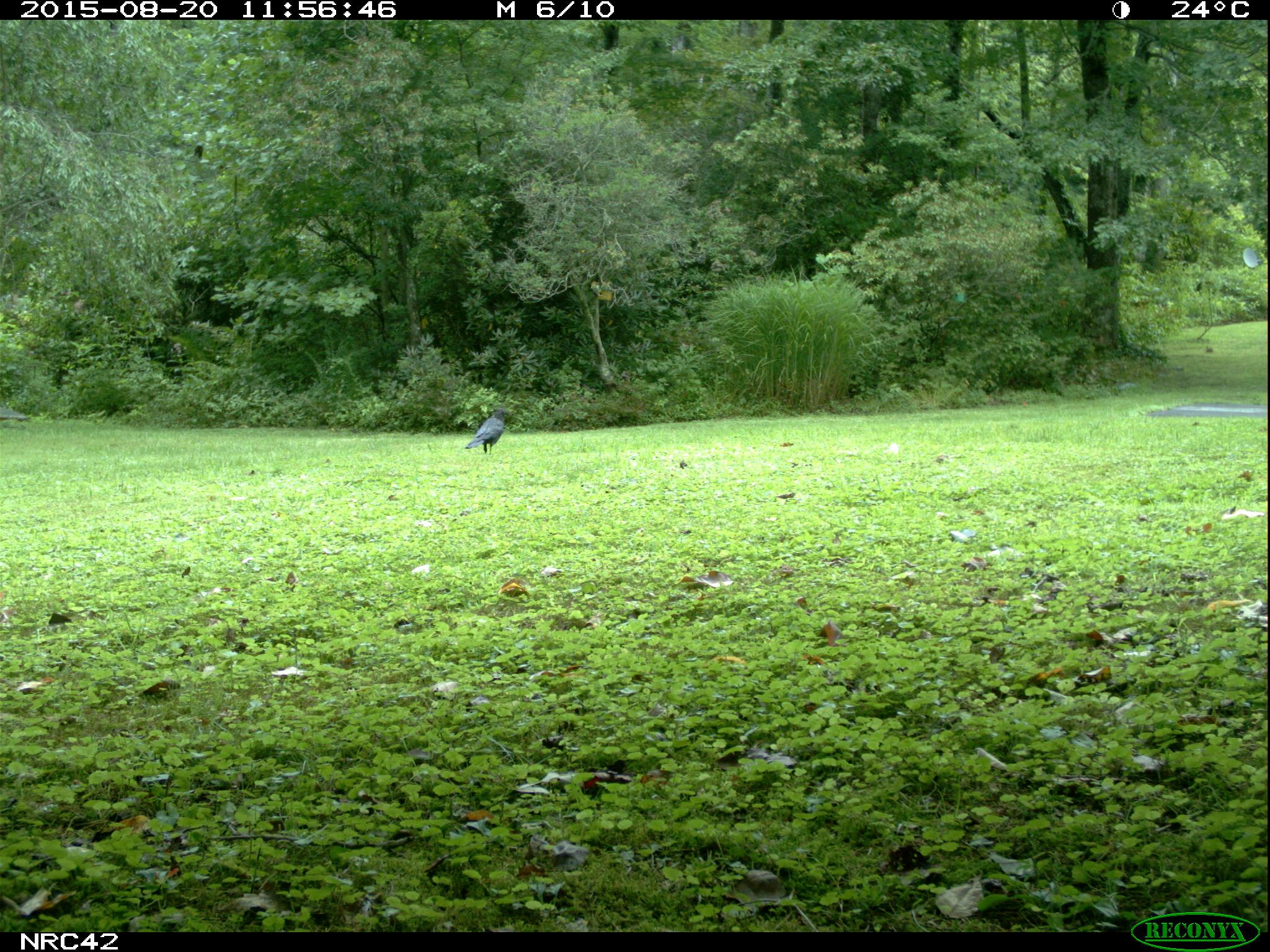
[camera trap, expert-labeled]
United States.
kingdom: Animalia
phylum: Chordata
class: Aves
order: Passeriformes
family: Corvidae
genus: Corvus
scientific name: Corvus brachyrhynchos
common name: american crow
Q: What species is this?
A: American Crow (Corvus brachyrhynchos).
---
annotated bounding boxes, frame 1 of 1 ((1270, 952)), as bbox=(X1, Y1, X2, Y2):
American Crow: bbox=(462, 408, 504, 458)